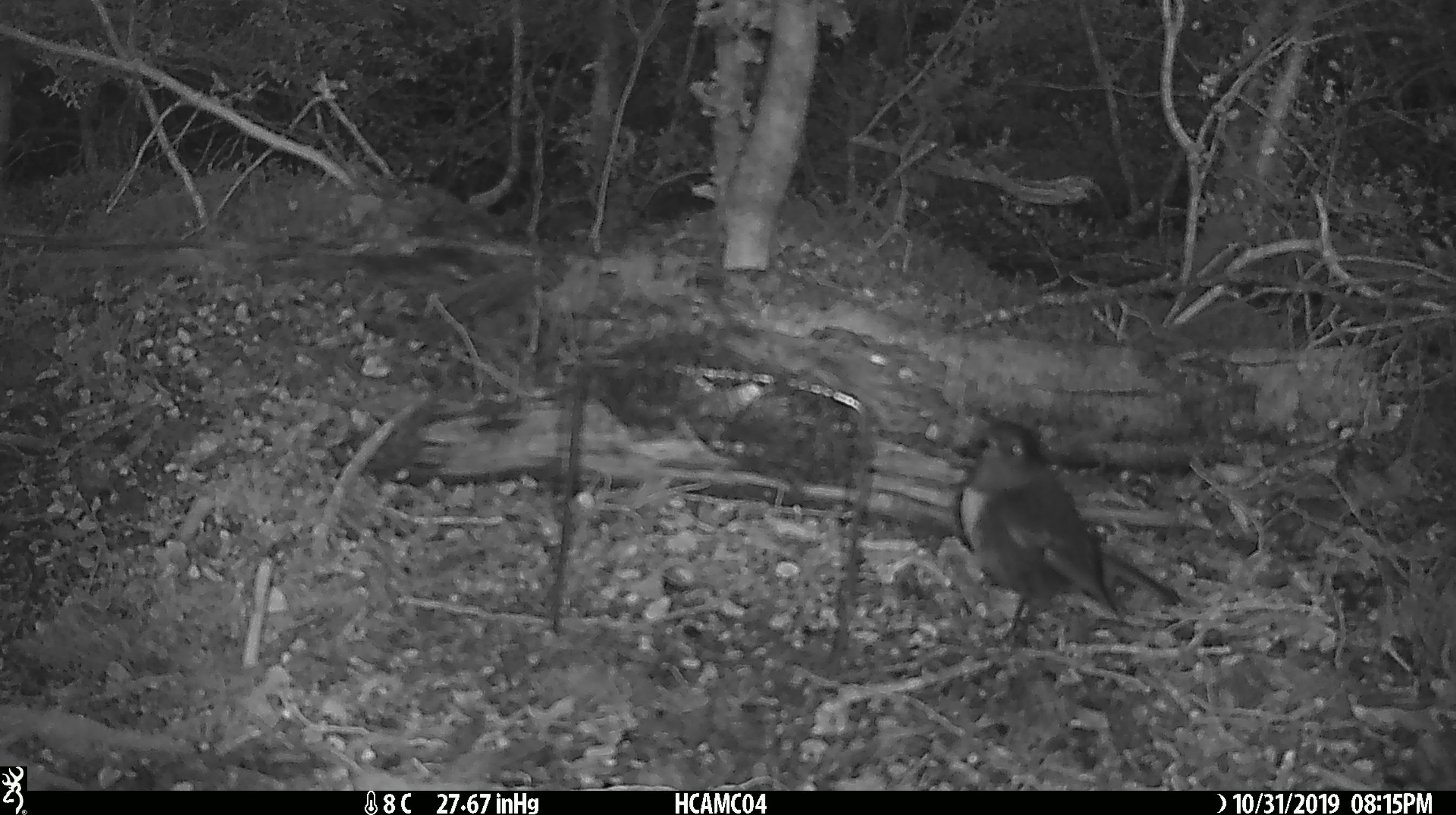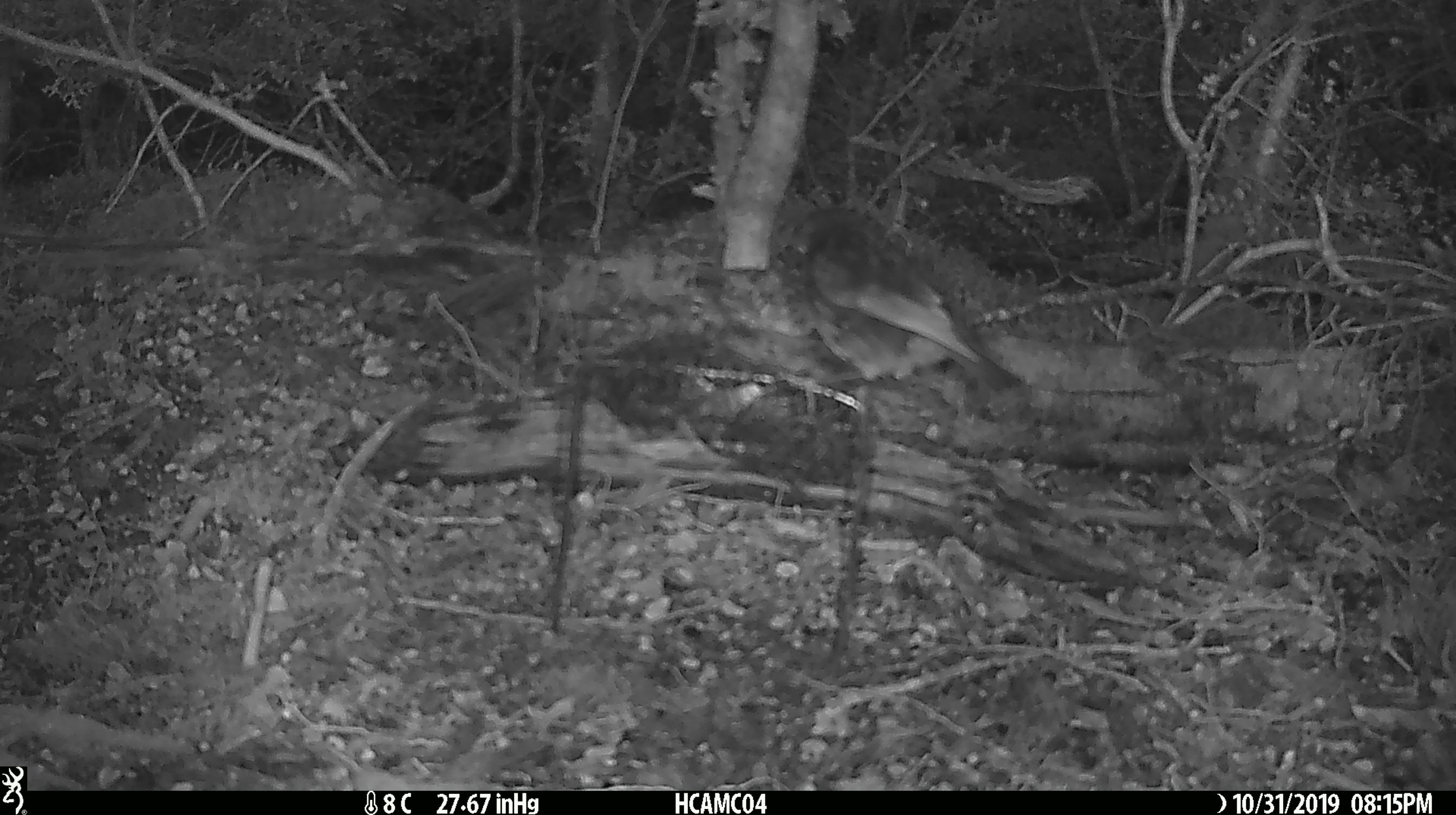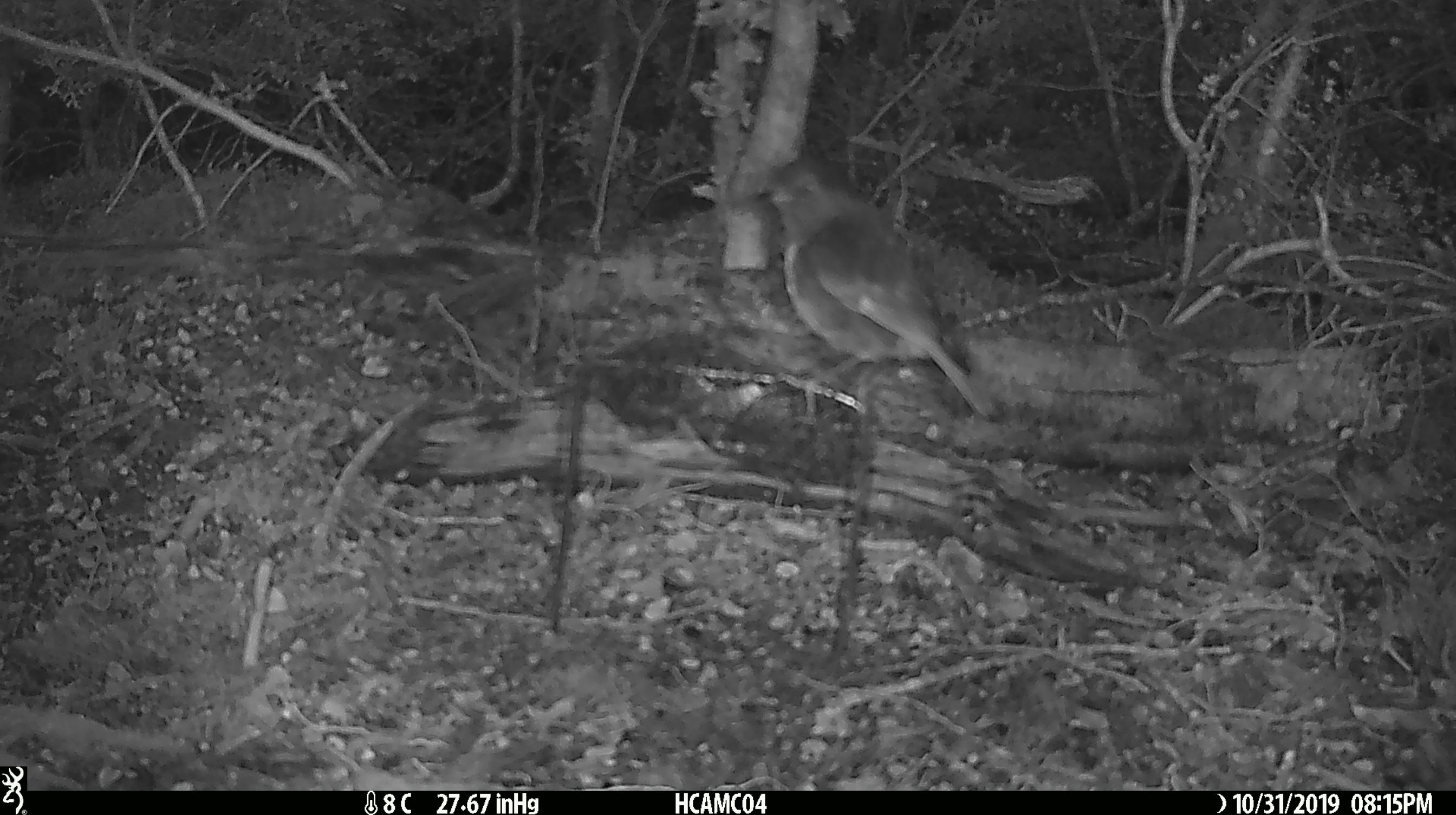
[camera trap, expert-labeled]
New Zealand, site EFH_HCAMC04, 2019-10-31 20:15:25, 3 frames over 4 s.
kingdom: Animalia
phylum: Chordata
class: Aves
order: Passeriformes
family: Petroicidae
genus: Petroica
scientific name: Petroica australis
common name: new zealand robin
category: robin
Robin (new zealand robin) (Petroica australis).